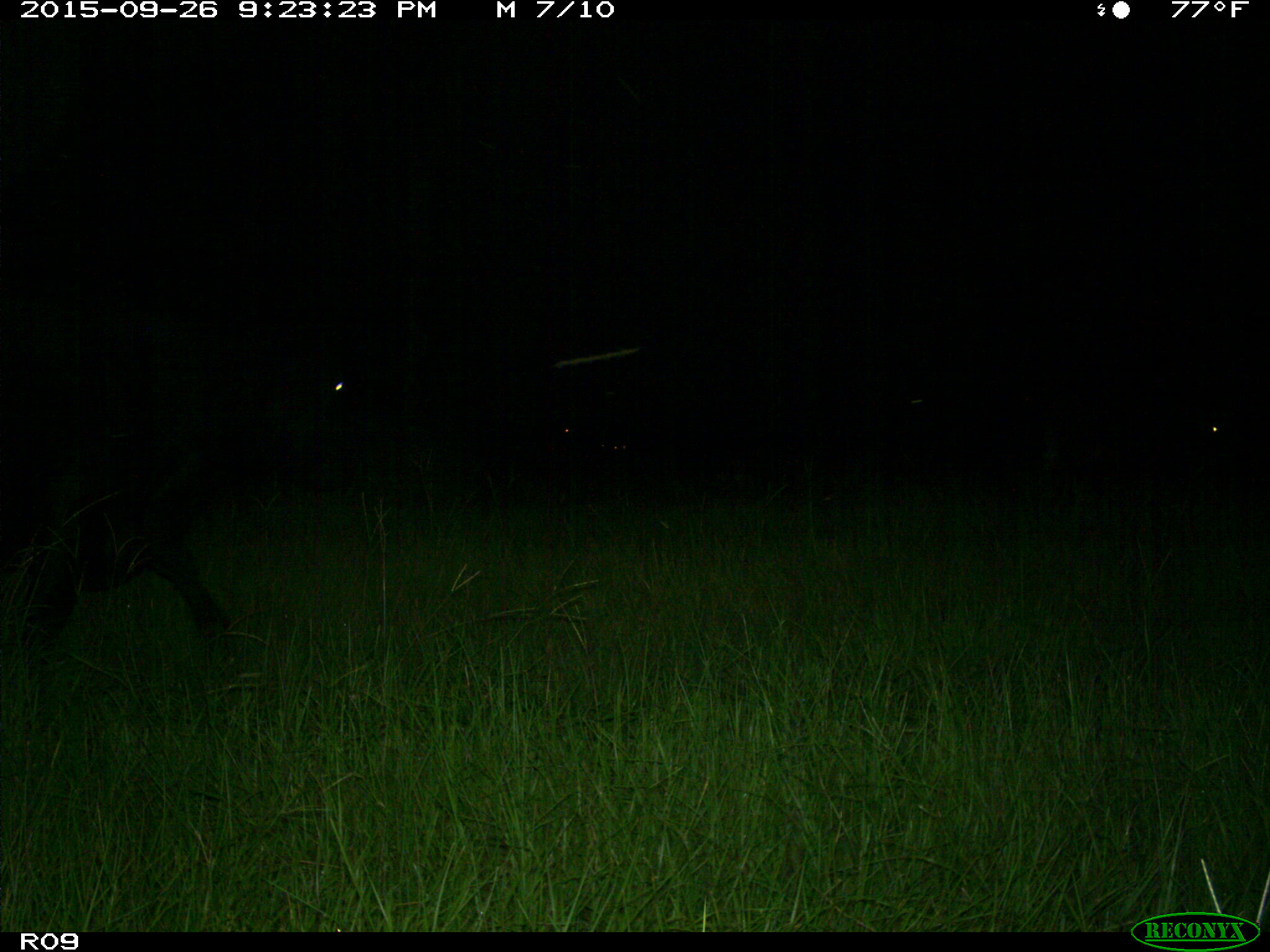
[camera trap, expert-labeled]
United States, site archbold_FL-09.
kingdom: Animalia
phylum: Chordata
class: Mammalia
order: Artiodactyla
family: Bovidae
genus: Bos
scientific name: Bos taurus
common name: domestic cow